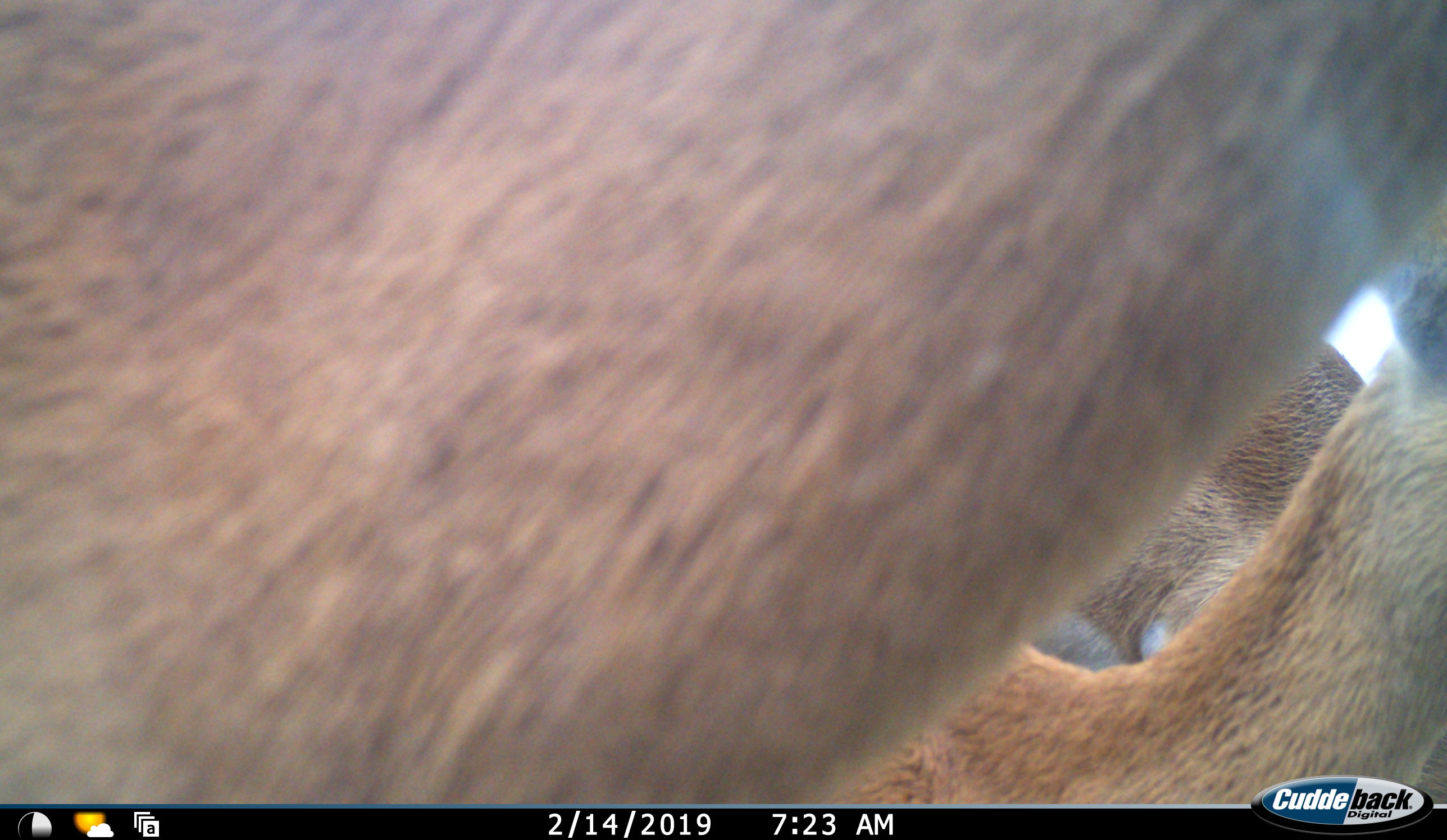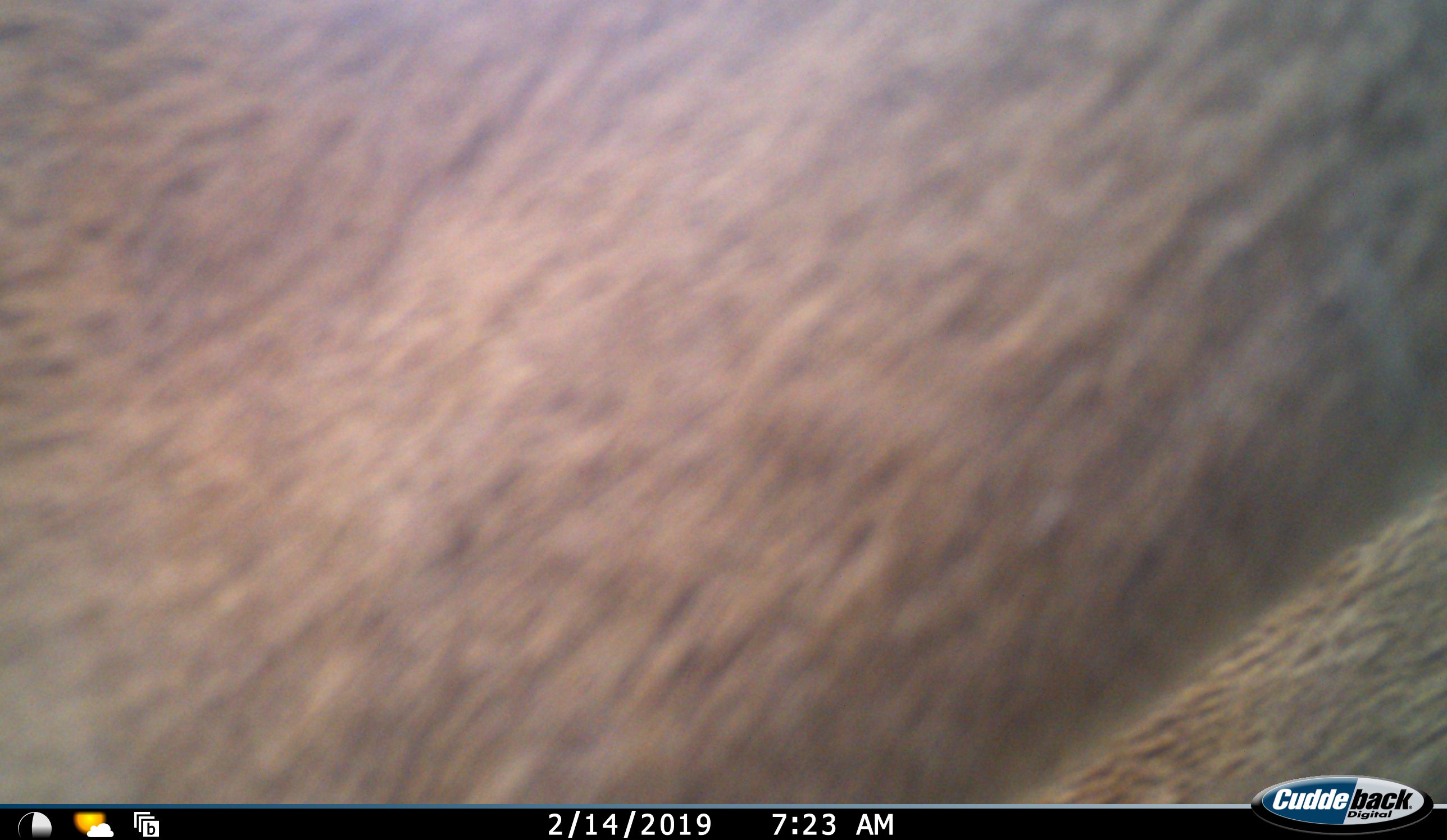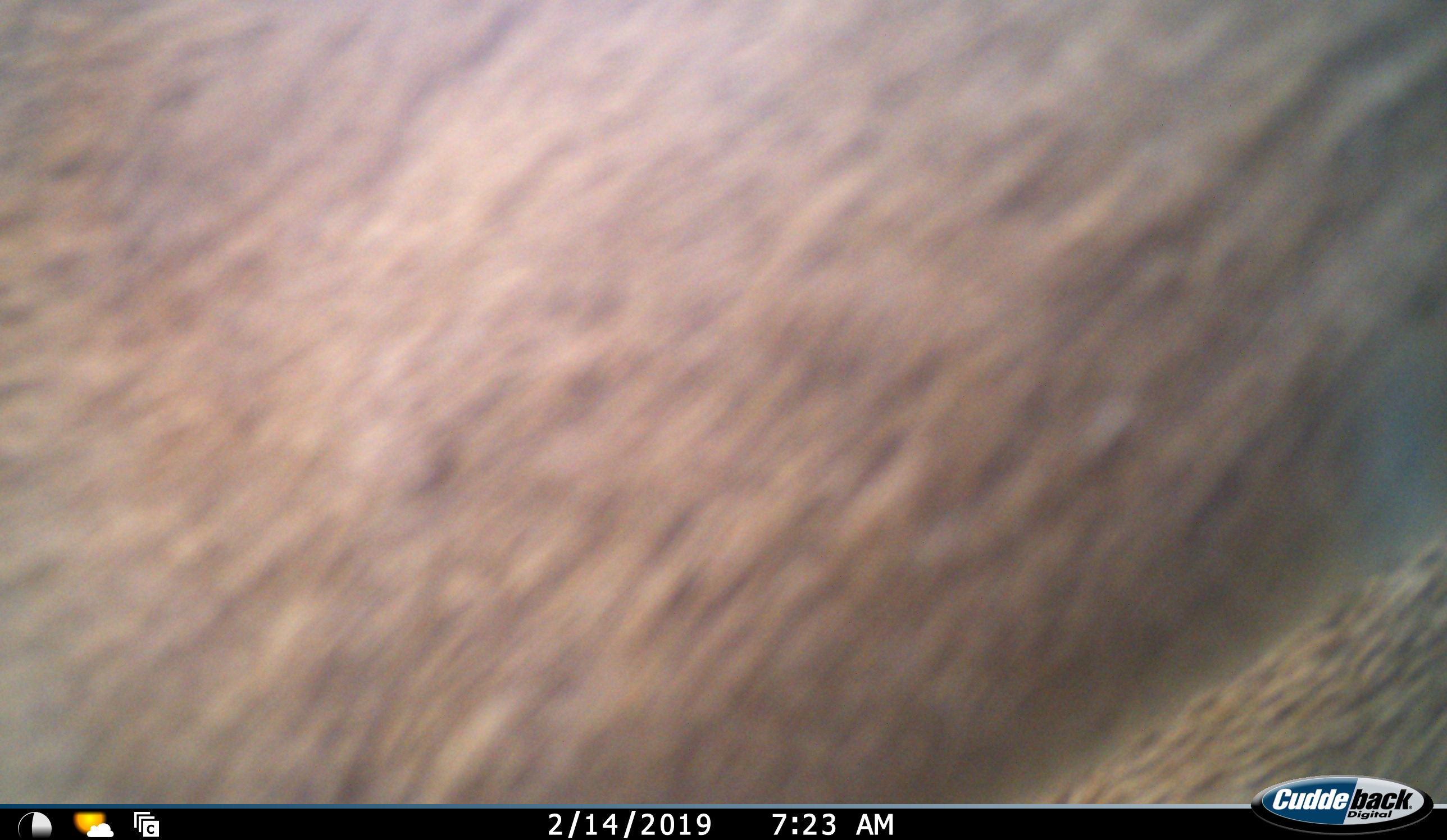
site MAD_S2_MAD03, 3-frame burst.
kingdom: Animalia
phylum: Chordata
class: Mammalia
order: Artiodactyla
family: Bovidae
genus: Aepyceros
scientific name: Aepyceros melampus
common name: impala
Impala (Aepyceros melampus), count 3. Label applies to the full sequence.